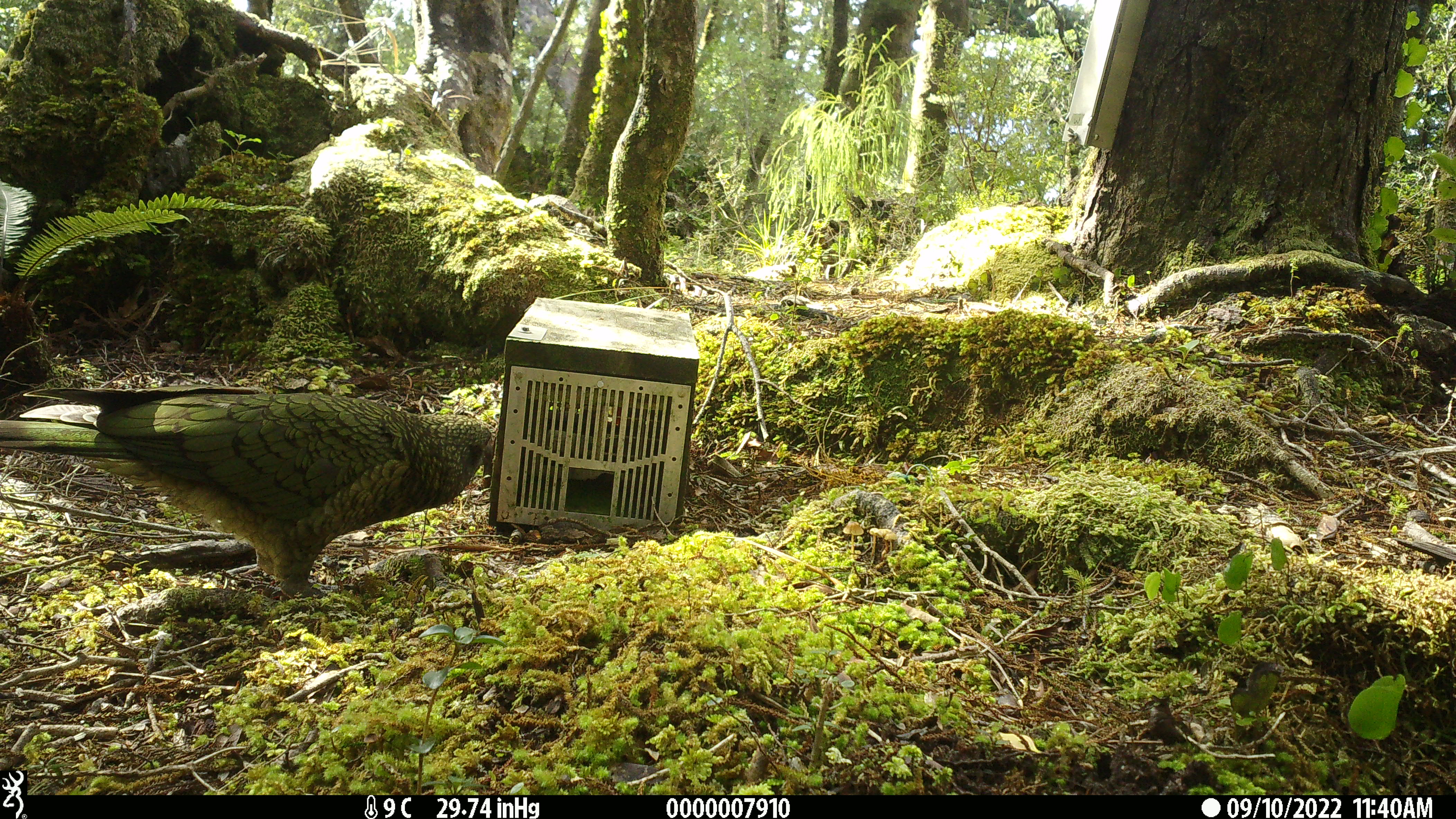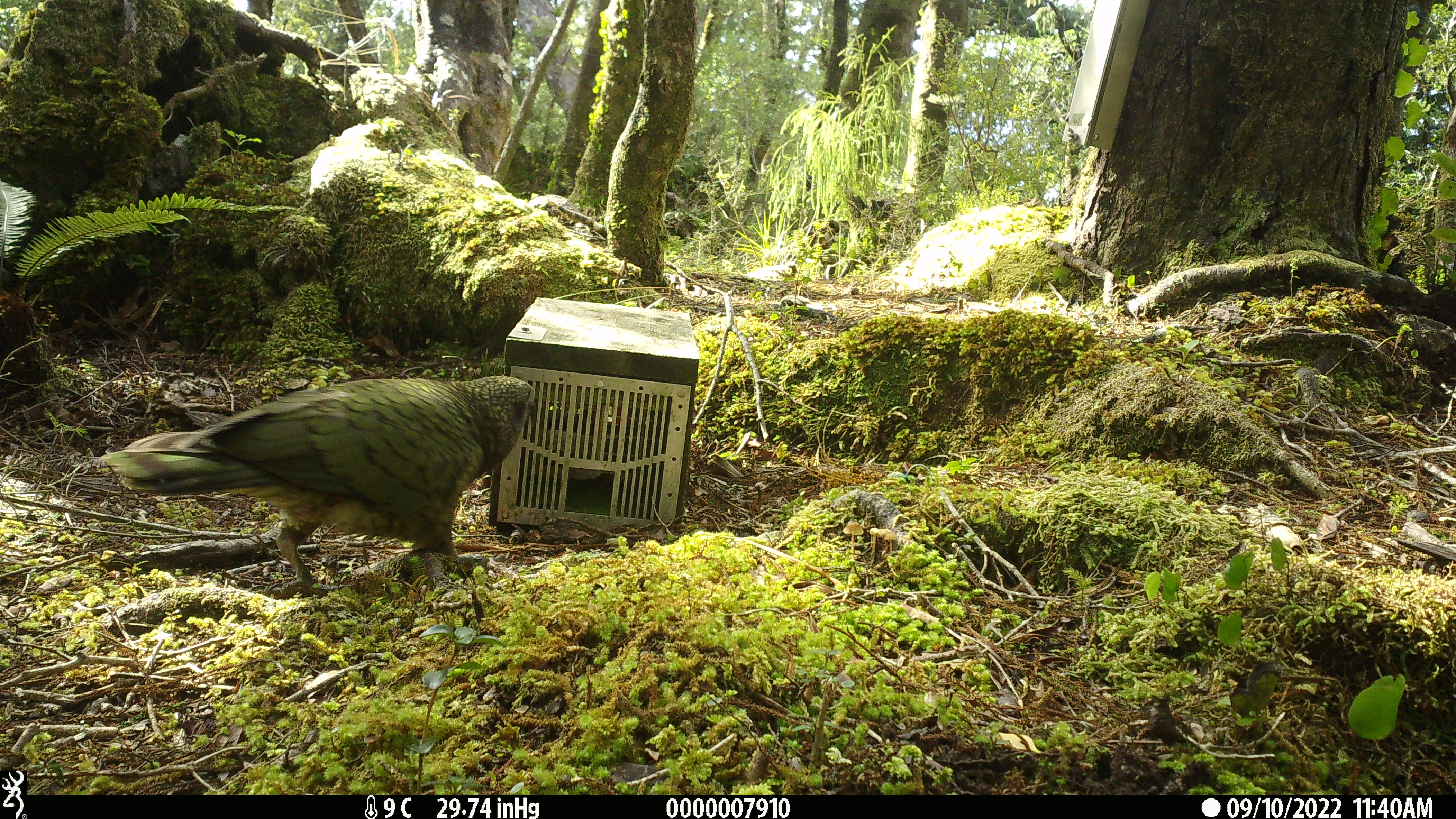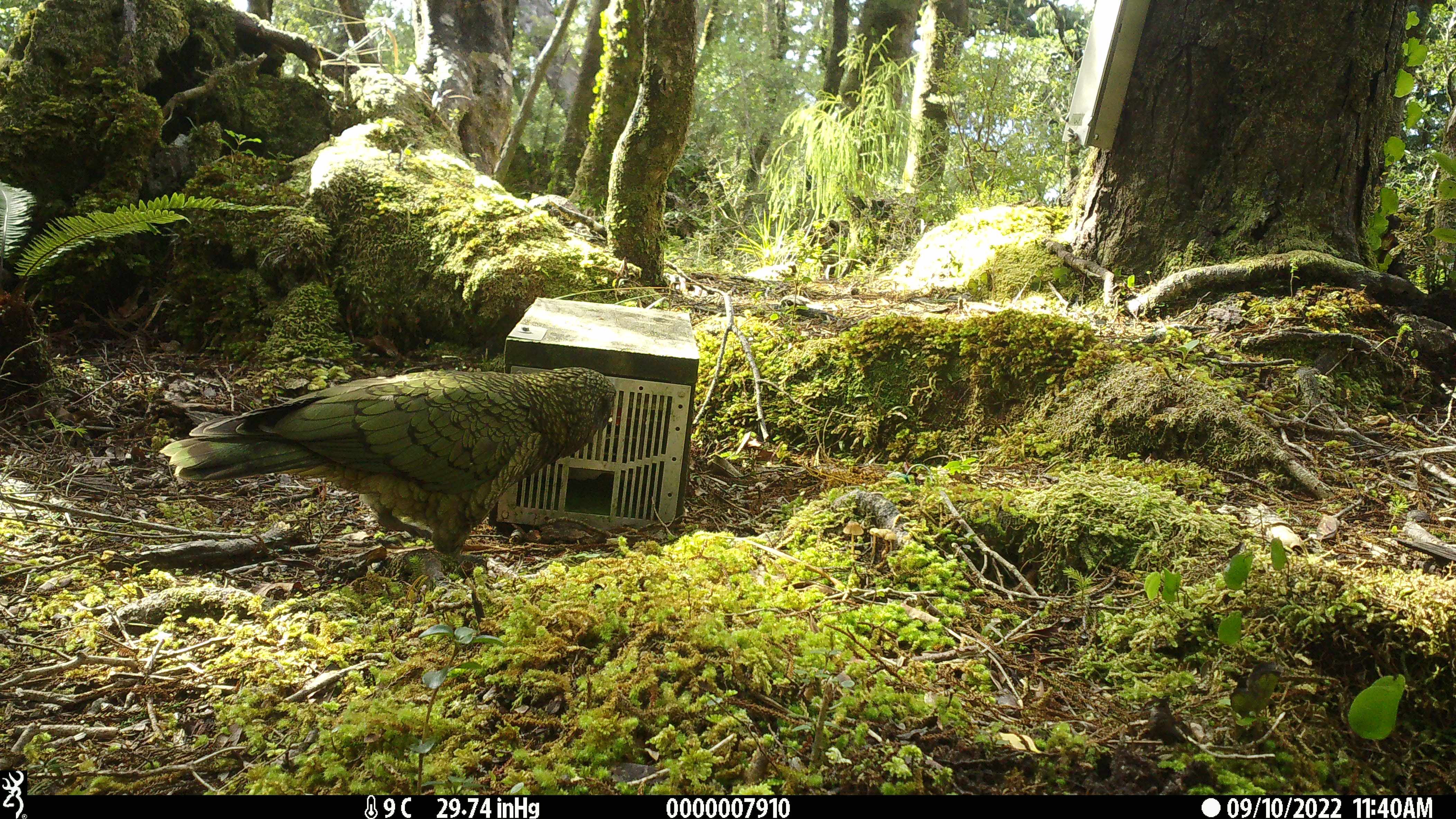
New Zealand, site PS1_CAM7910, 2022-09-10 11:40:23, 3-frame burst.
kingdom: Animalia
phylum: Chordata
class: Aves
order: Psittaciformes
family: Strigopidae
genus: Nestor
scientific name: Nestor notabilis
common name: kea